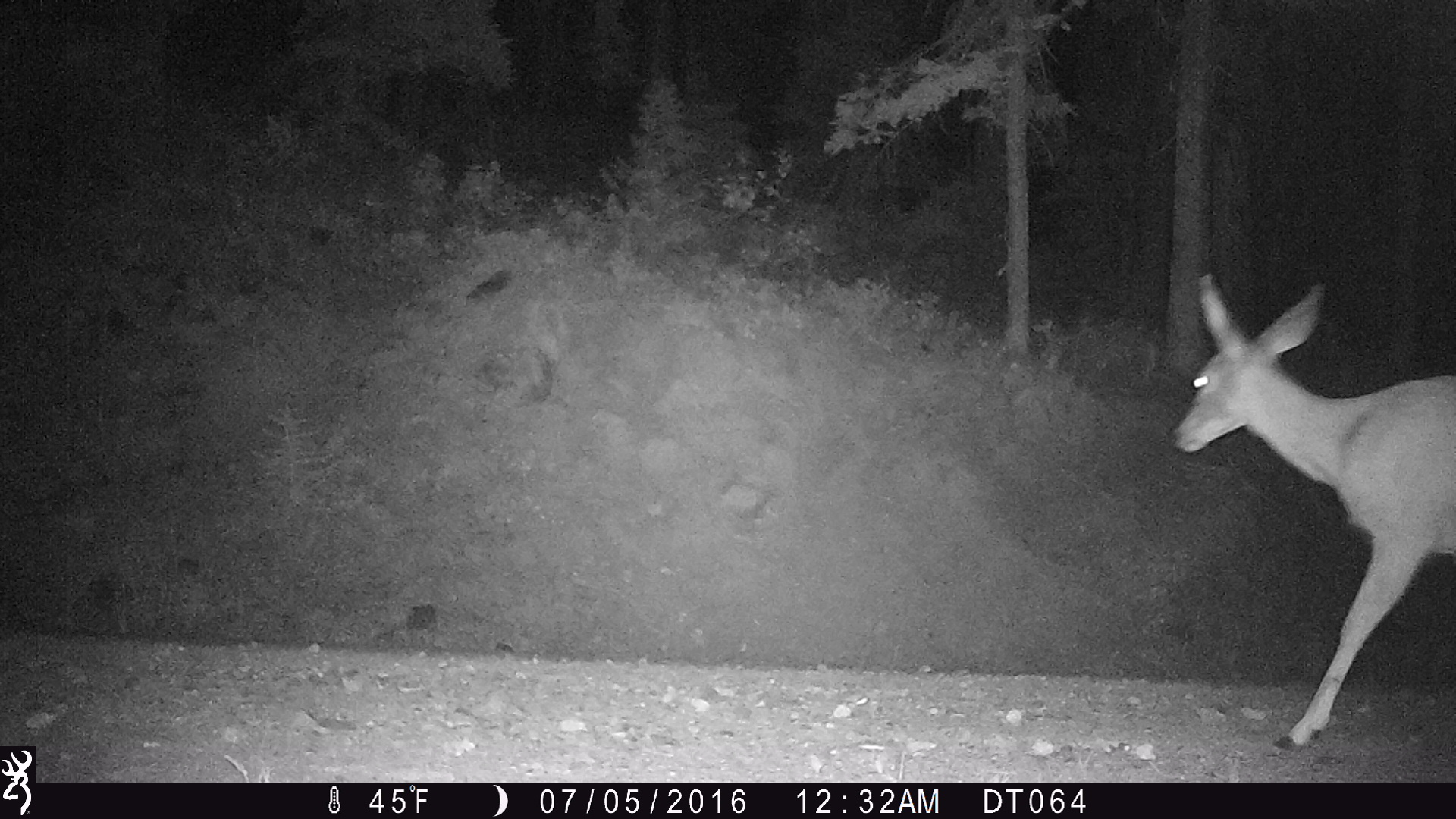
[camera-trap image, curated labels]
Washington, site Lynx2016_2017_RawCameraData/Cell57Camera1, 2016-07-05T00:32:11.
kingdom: Animalia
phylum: Chordata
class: Mammalia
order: Artiodactyla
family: Cervidae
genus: Odocoileus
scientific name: Odocoileus hemionus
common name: mule deer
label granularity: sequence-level